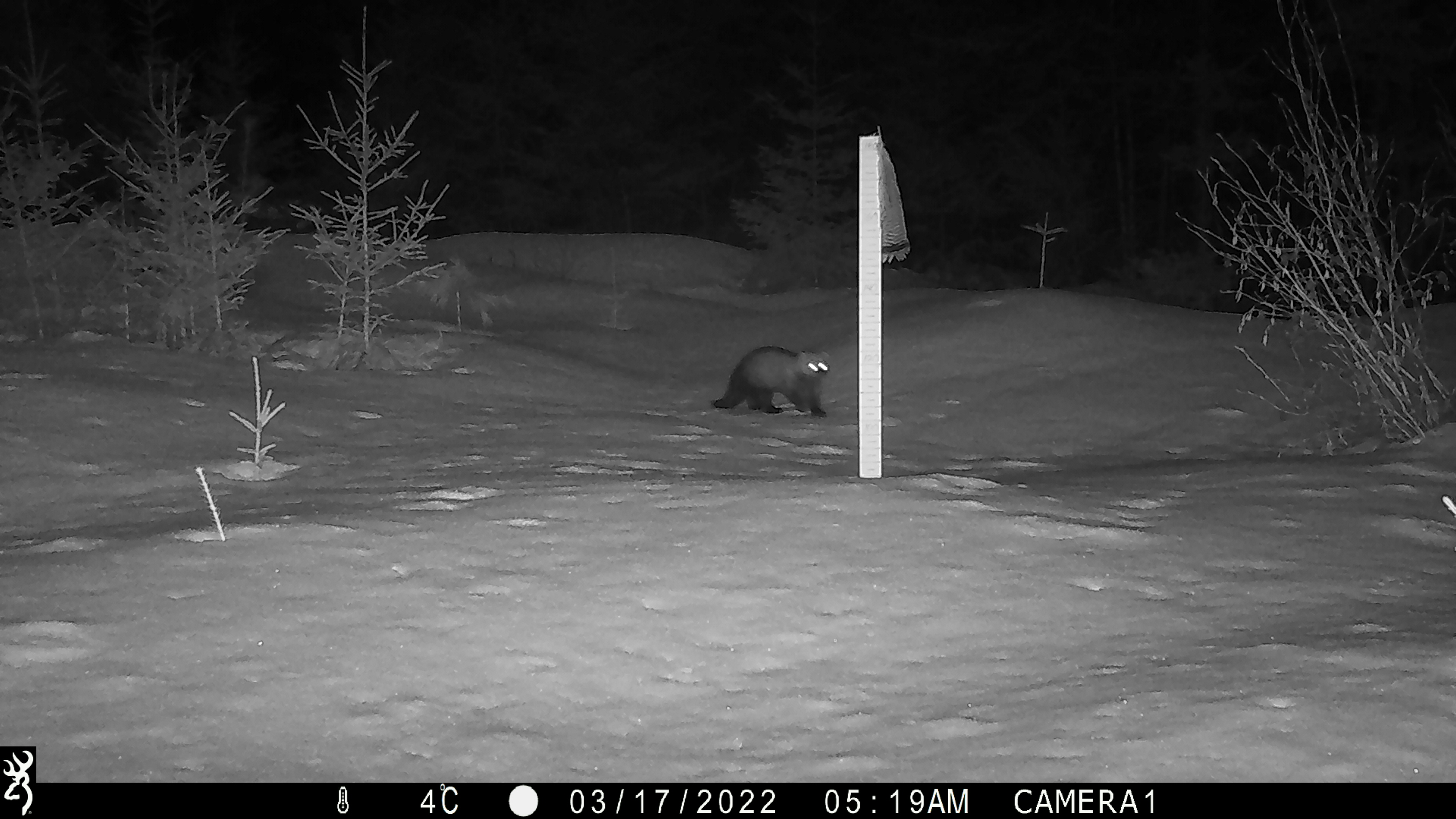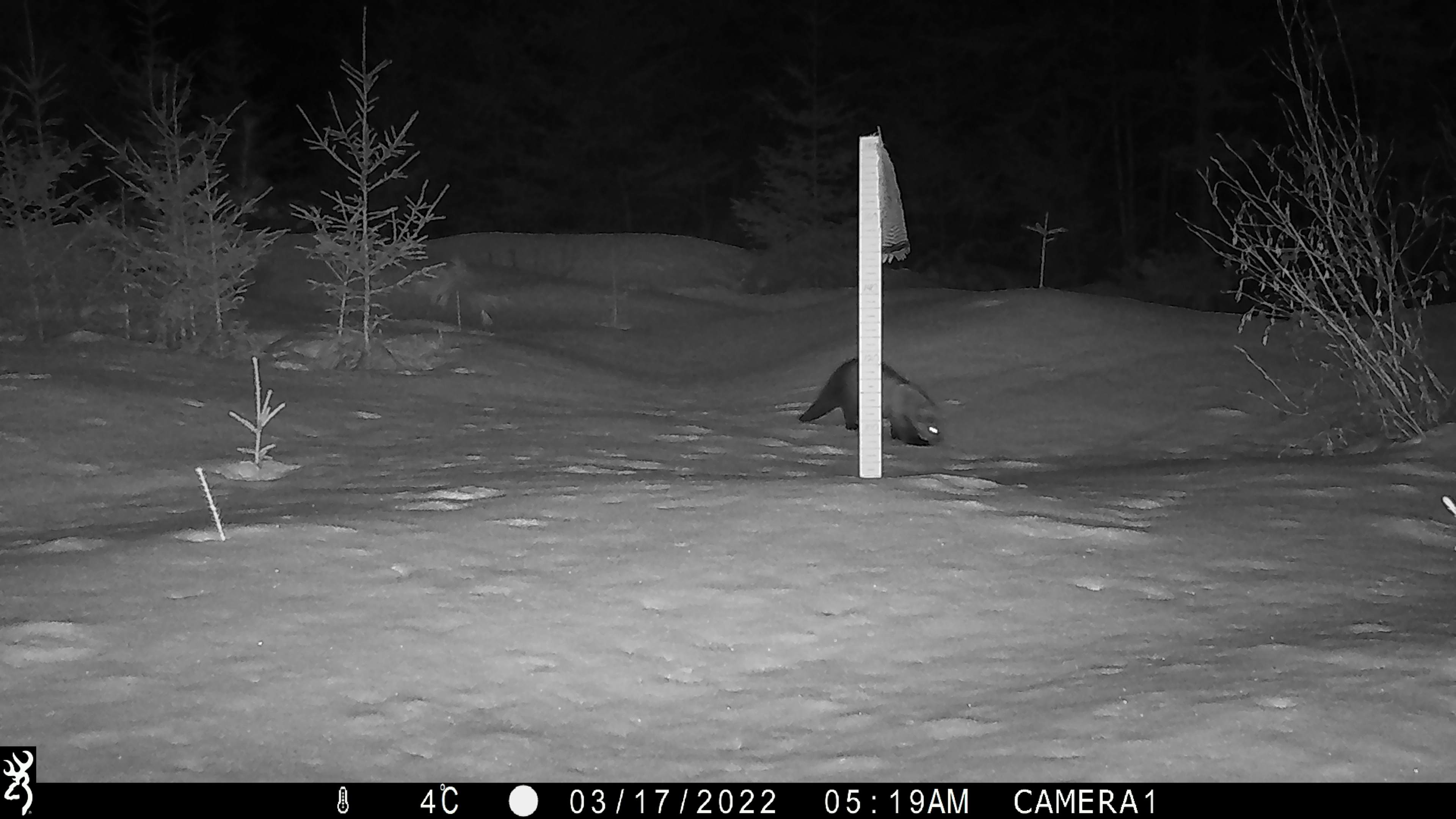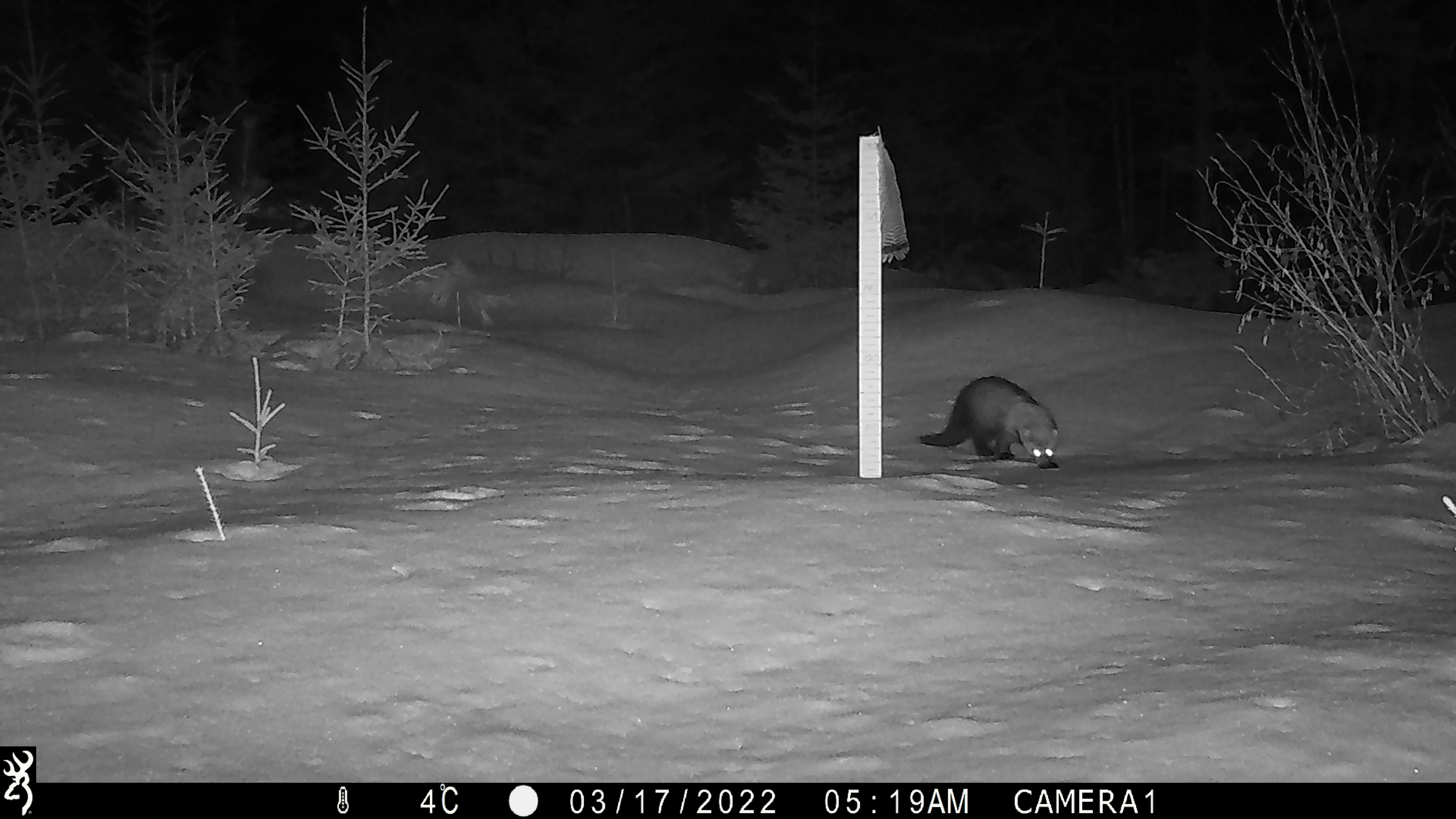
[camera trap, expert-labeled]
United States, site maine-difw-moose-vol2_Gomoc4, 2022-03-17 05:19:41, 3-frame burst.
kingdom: Animalia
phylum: Chordata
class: Mammalia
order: Carnivora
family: Mustelidae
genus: Pekania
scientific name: Pekania pennanti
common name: fisher